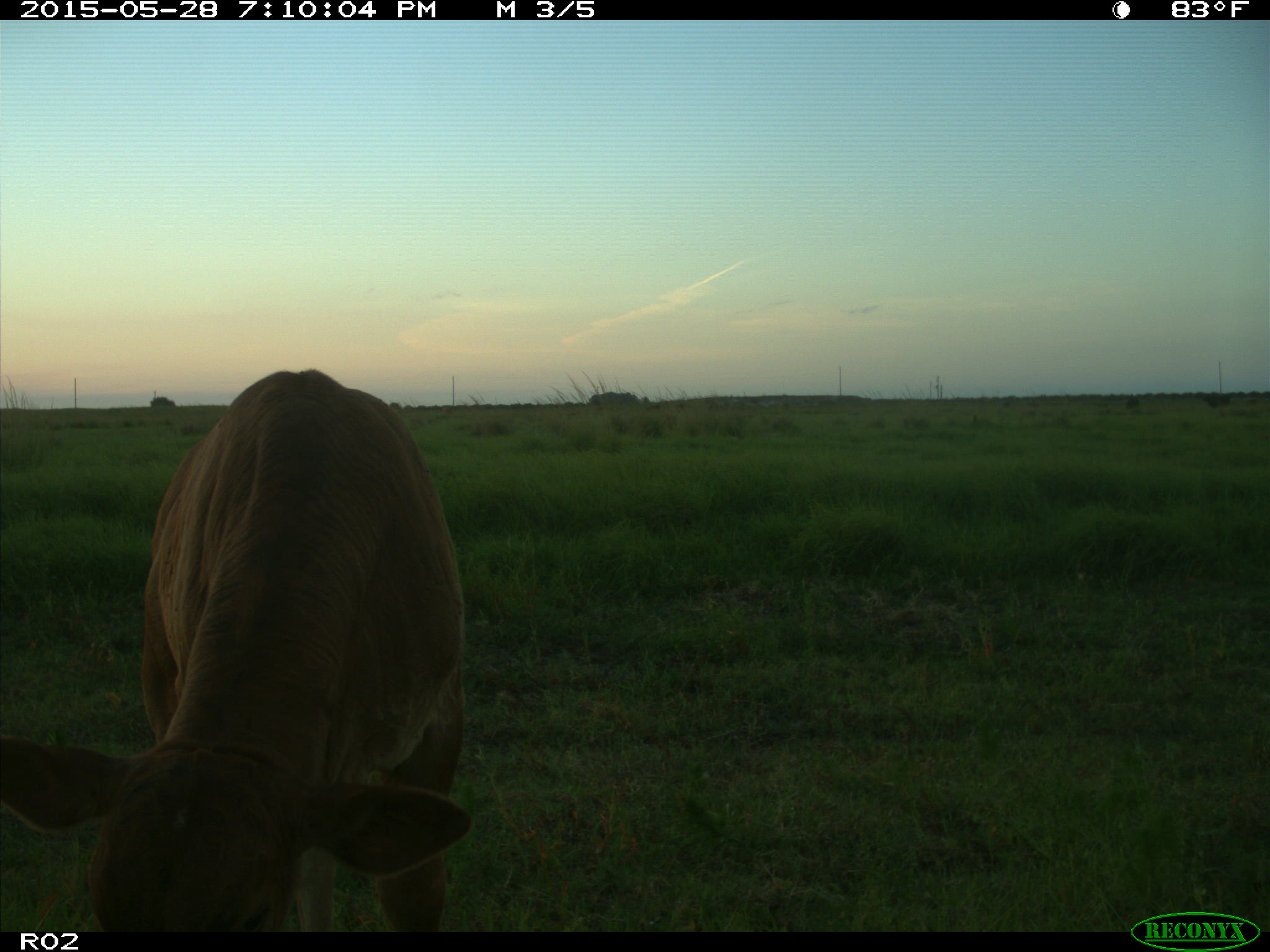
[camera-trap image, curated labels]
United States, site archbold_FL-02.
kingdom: Animalia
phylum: Chordata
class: Mammalia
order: Artiodactyla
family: Bovidae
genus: Bos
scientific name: Bos taurus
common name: domestic cow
Bos taurus (domestic cow).